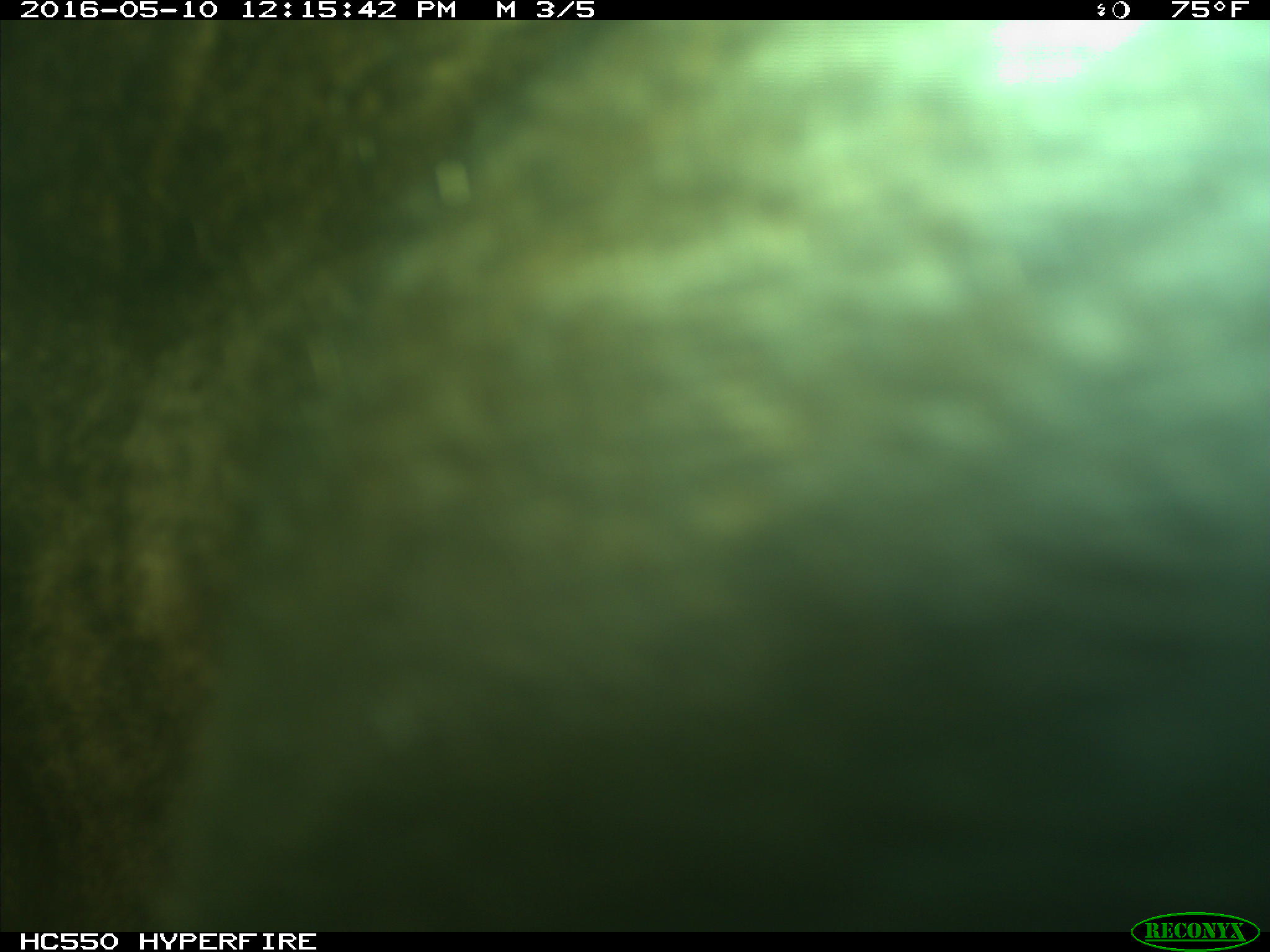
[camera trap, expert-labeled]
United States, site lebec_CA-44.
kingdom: Animalia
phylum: Chordata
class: Mammalia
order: Artiodactyla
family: Bovidae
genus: Bos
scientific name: Bos taurus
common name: domestic cow